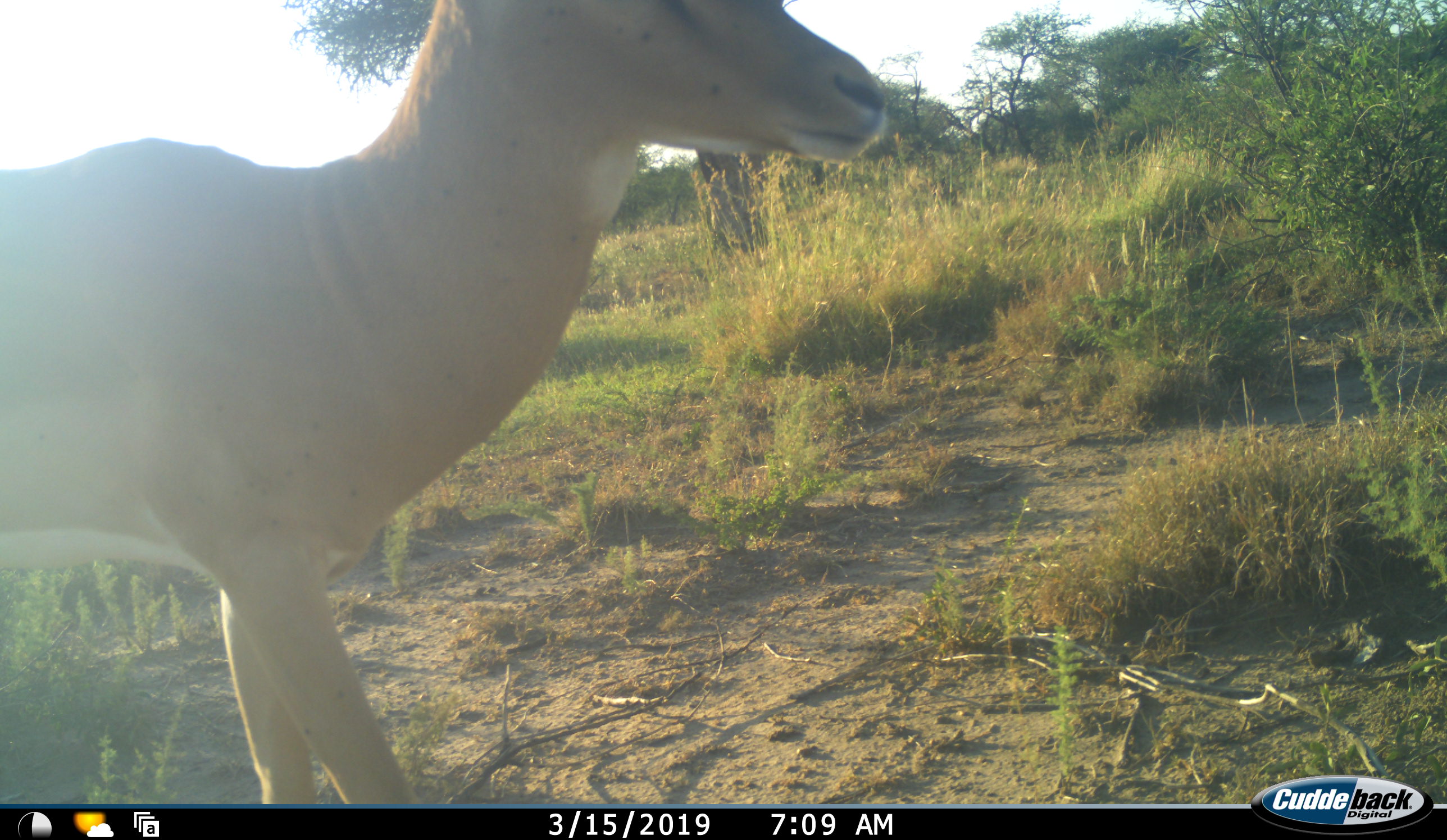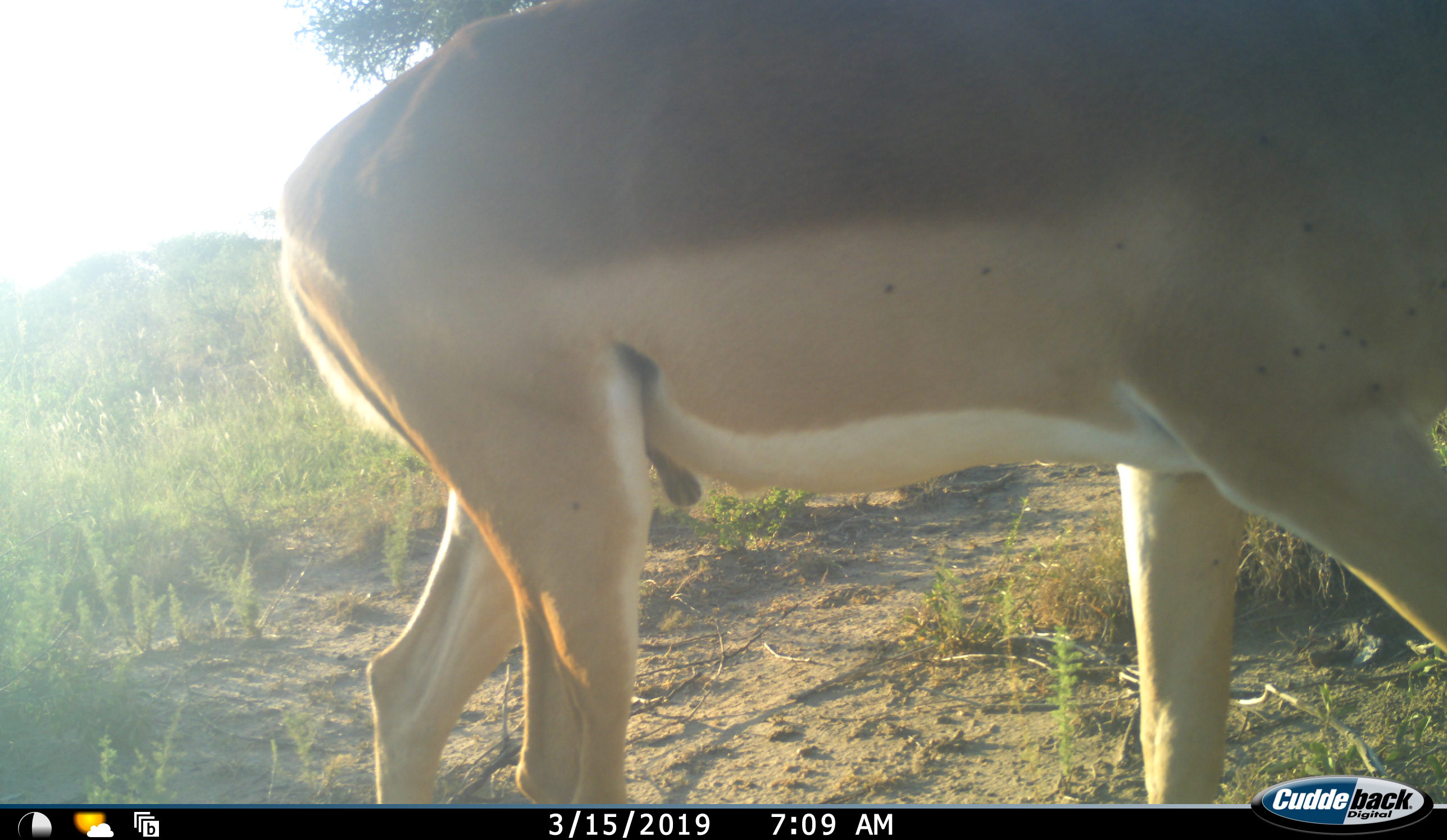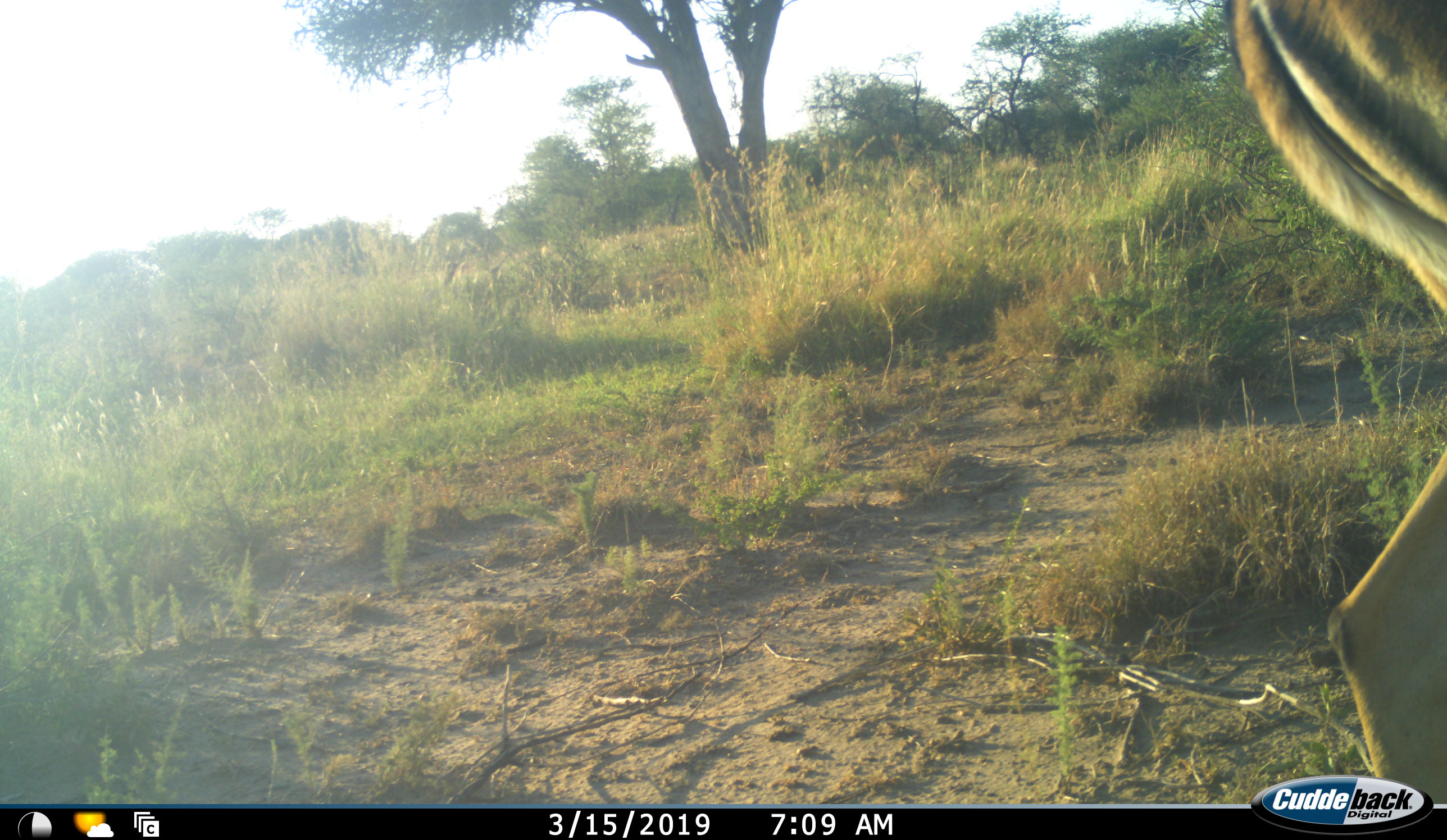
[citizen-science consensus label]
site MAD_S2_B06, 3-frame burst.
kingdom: Animalia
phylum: Chordata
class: Mammalia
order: Artiodactyla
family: Bovidae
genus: Aepyceros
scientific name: Aepyceros melampus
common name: impala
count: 1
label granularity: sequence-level